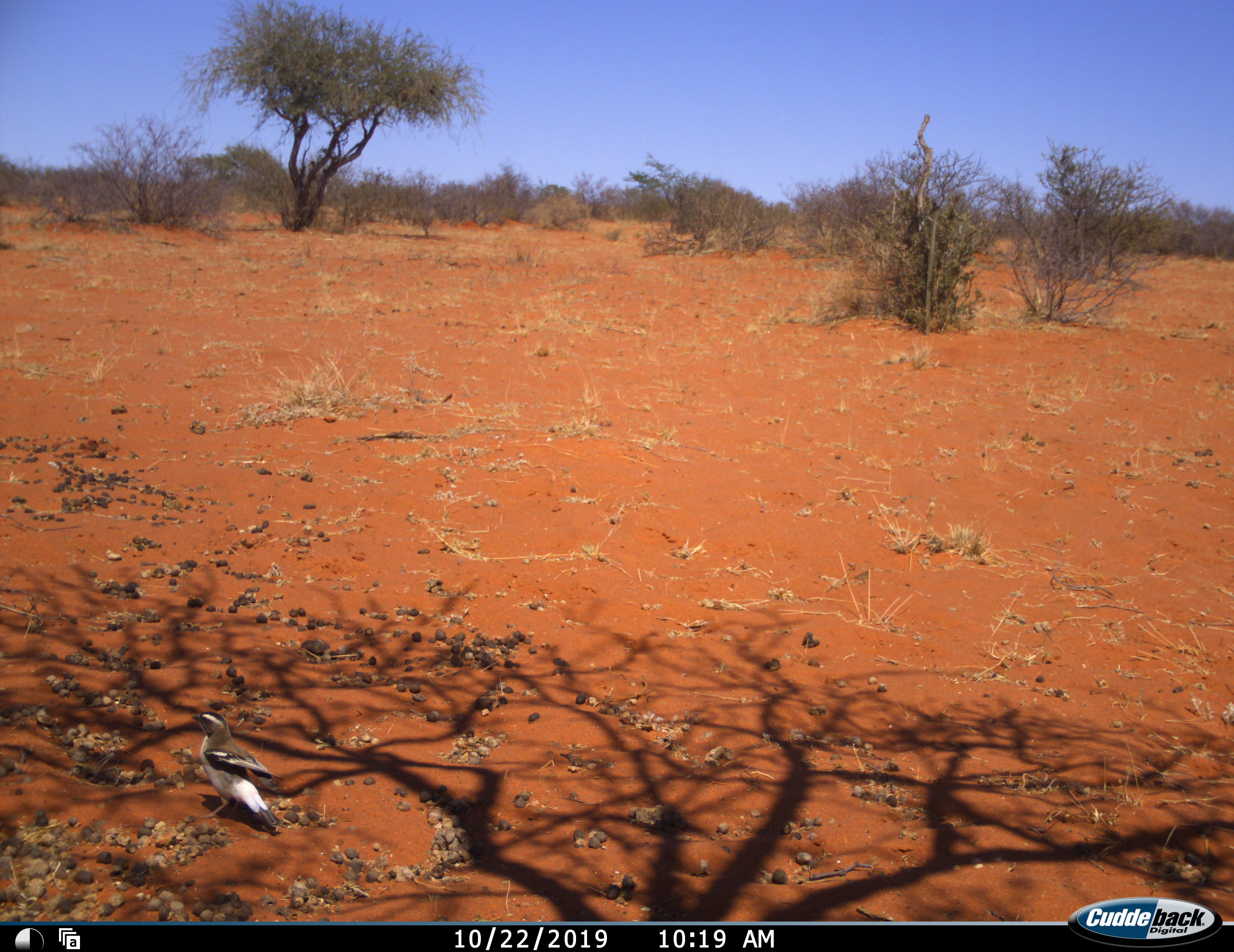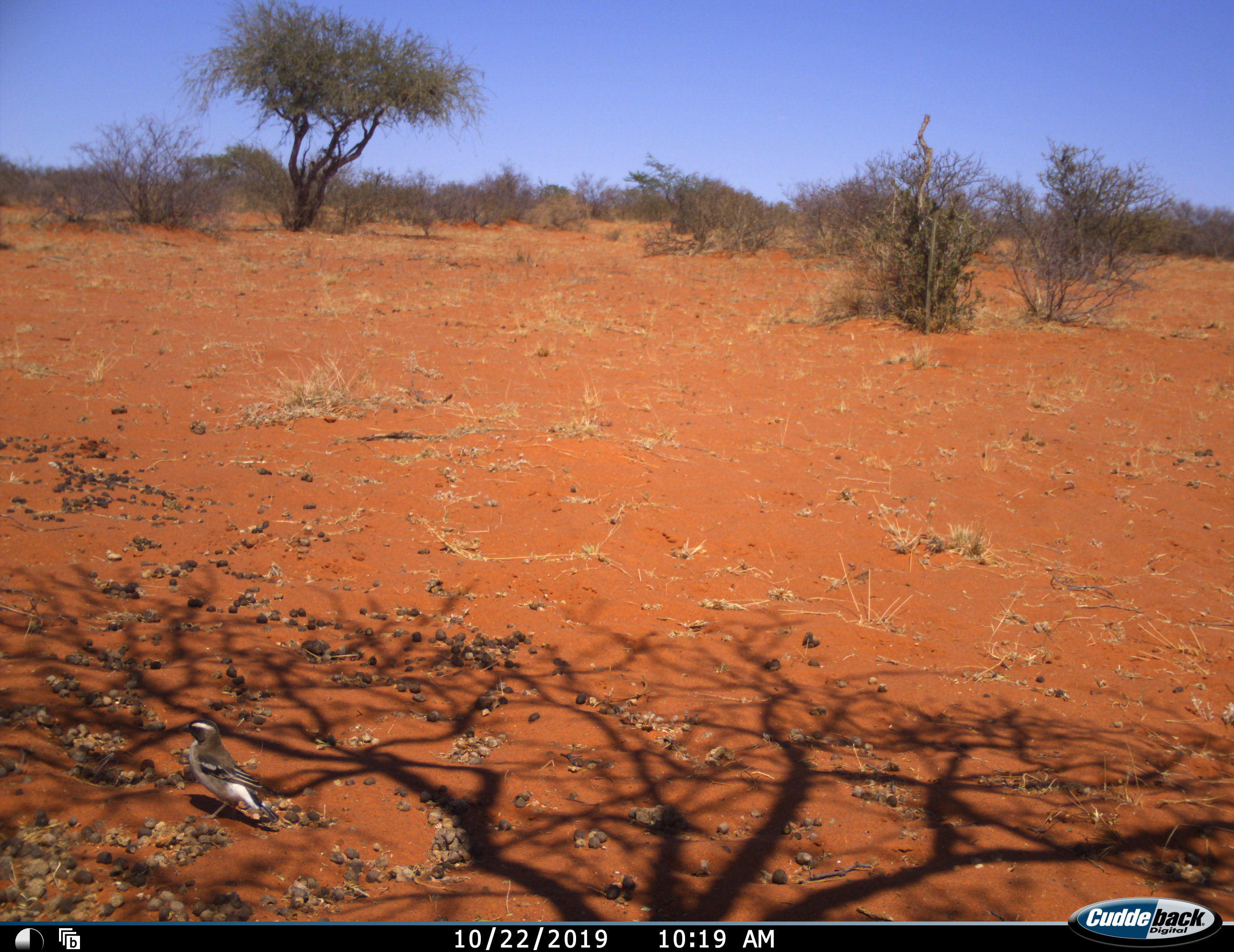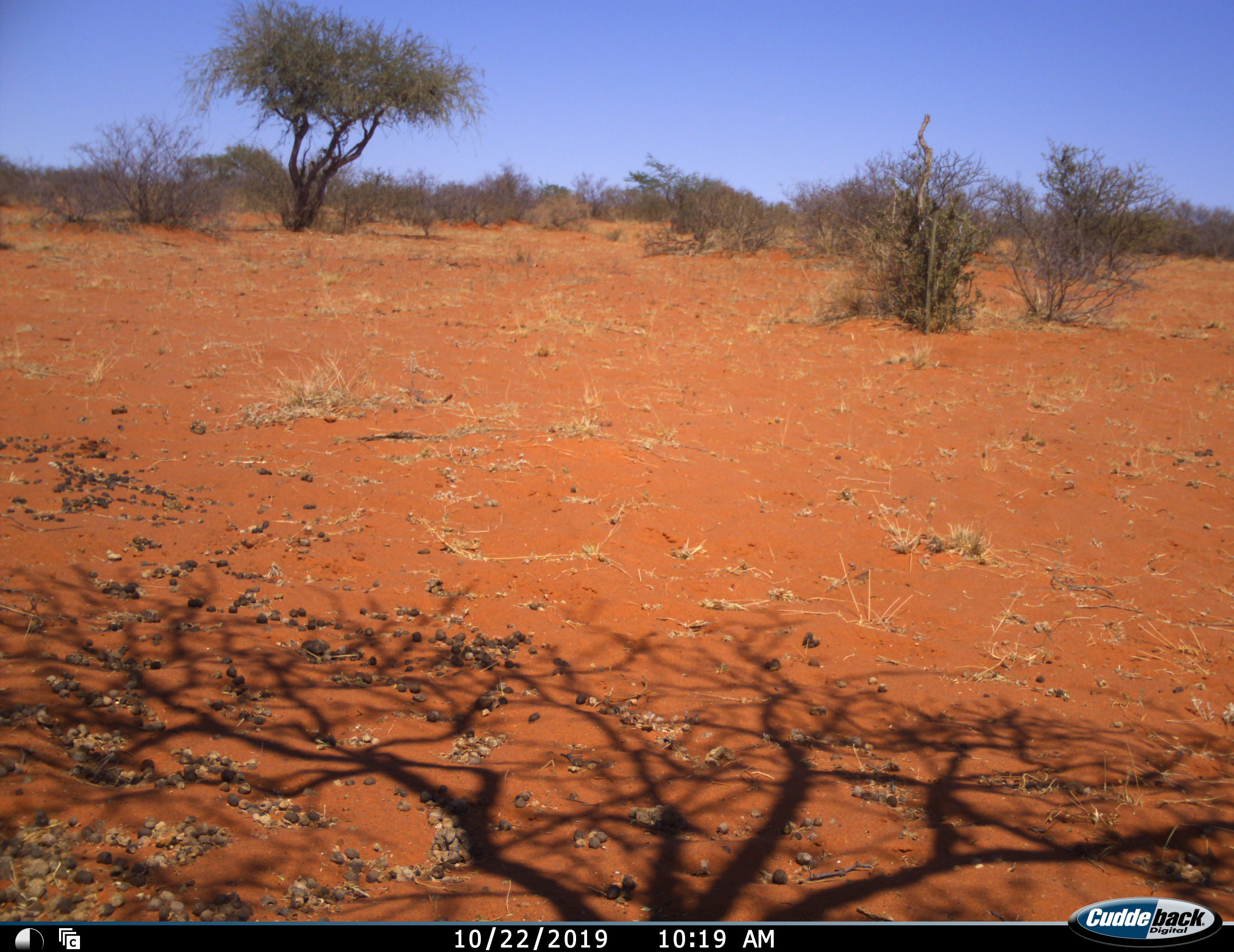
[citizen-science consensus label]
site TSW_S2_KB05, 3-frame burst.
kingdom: Animalia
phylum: Chordata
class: Aves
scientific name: Aves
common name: bird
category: birdother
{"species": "birdother (bird) (Aves)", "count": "1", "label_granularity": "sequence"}